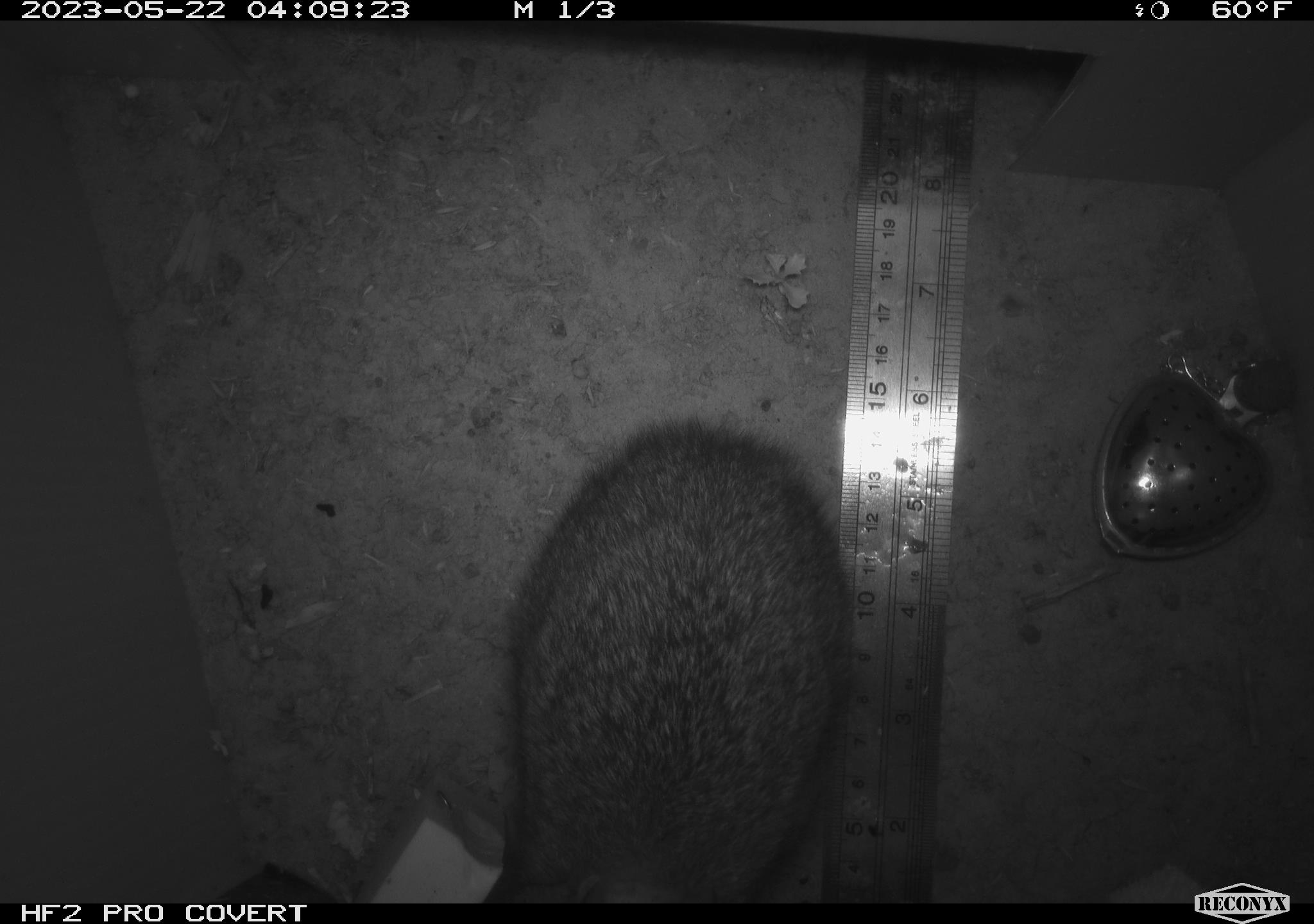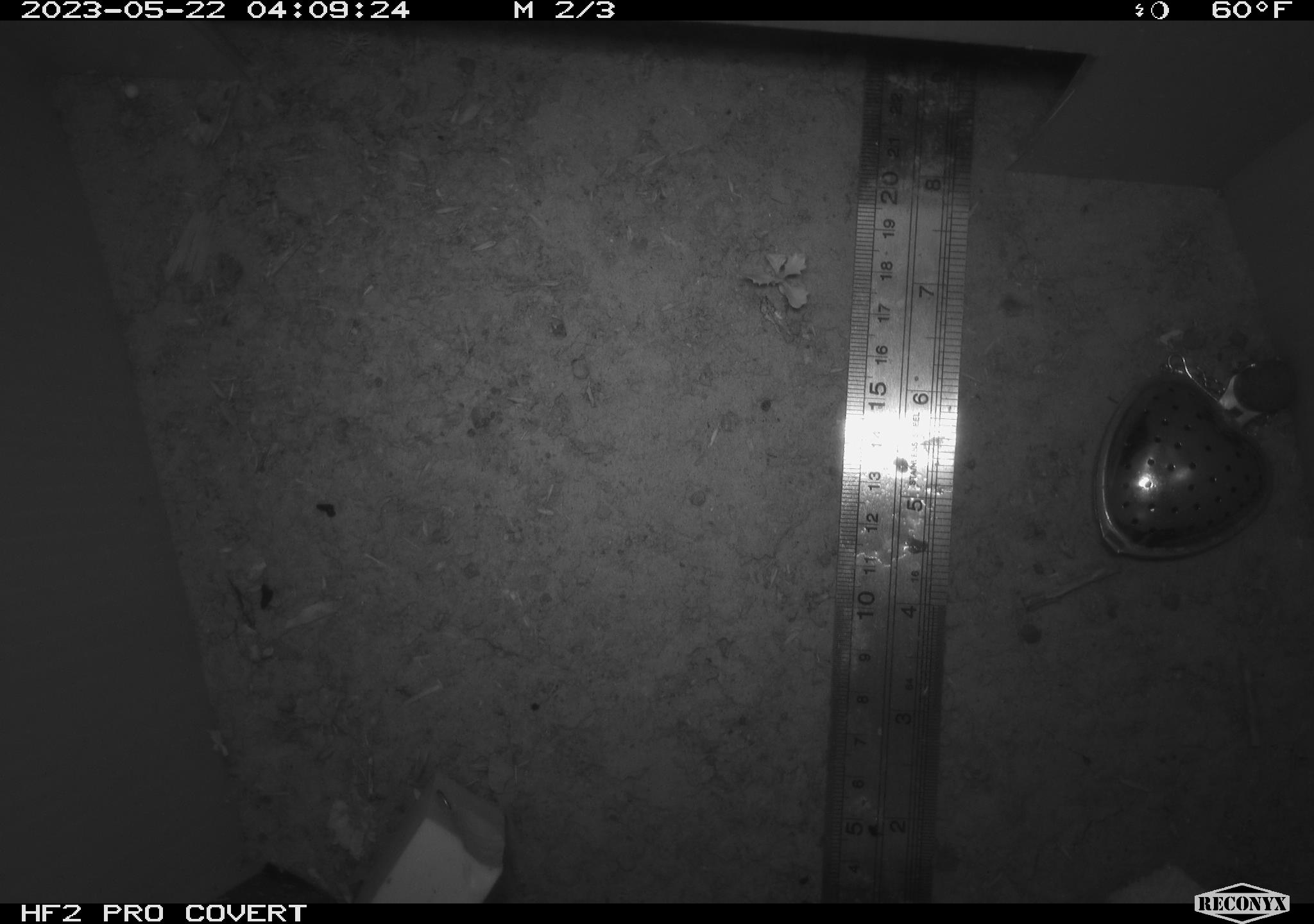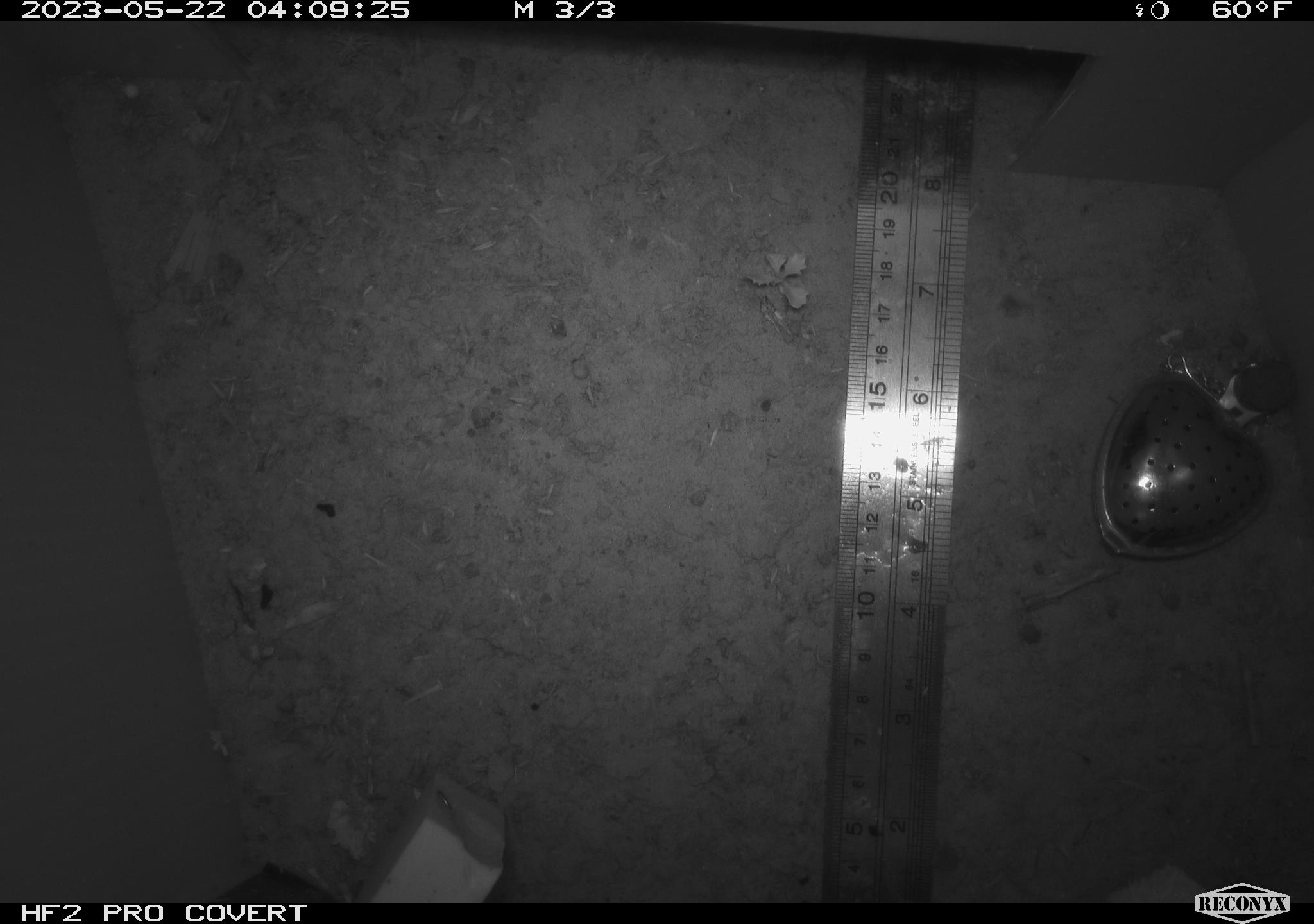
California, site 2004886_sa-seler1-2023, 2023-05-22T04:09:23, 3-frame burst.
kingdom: Animalia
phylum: Chordata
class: Mammalia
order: Lagomorpha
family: Leporidae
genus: Sylvilagus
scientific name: Sylvilagus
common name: cottontail rabbits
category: sylvilagus species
Sylvilagus species (cottontail rabbits) (Sylvilagus).